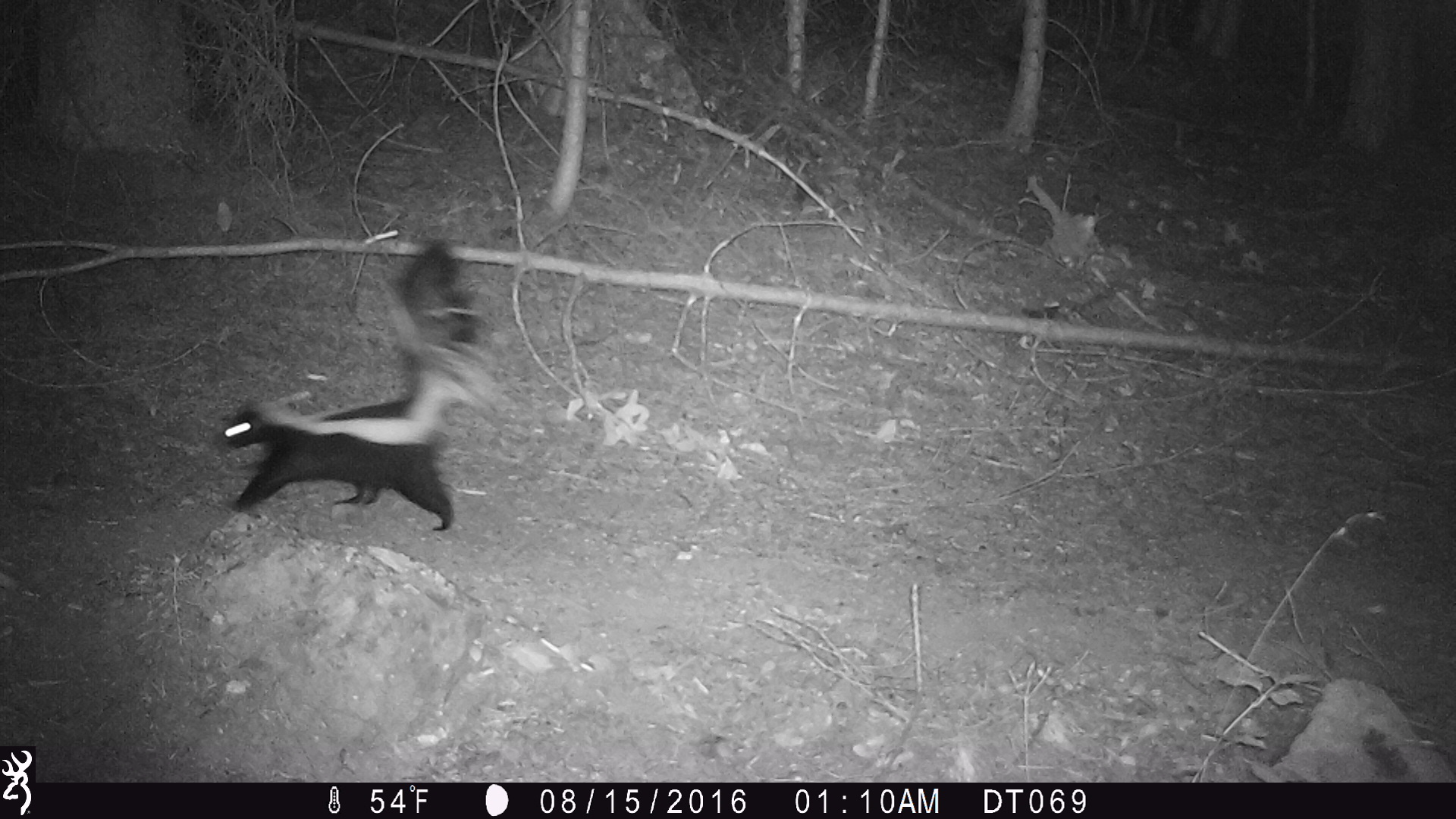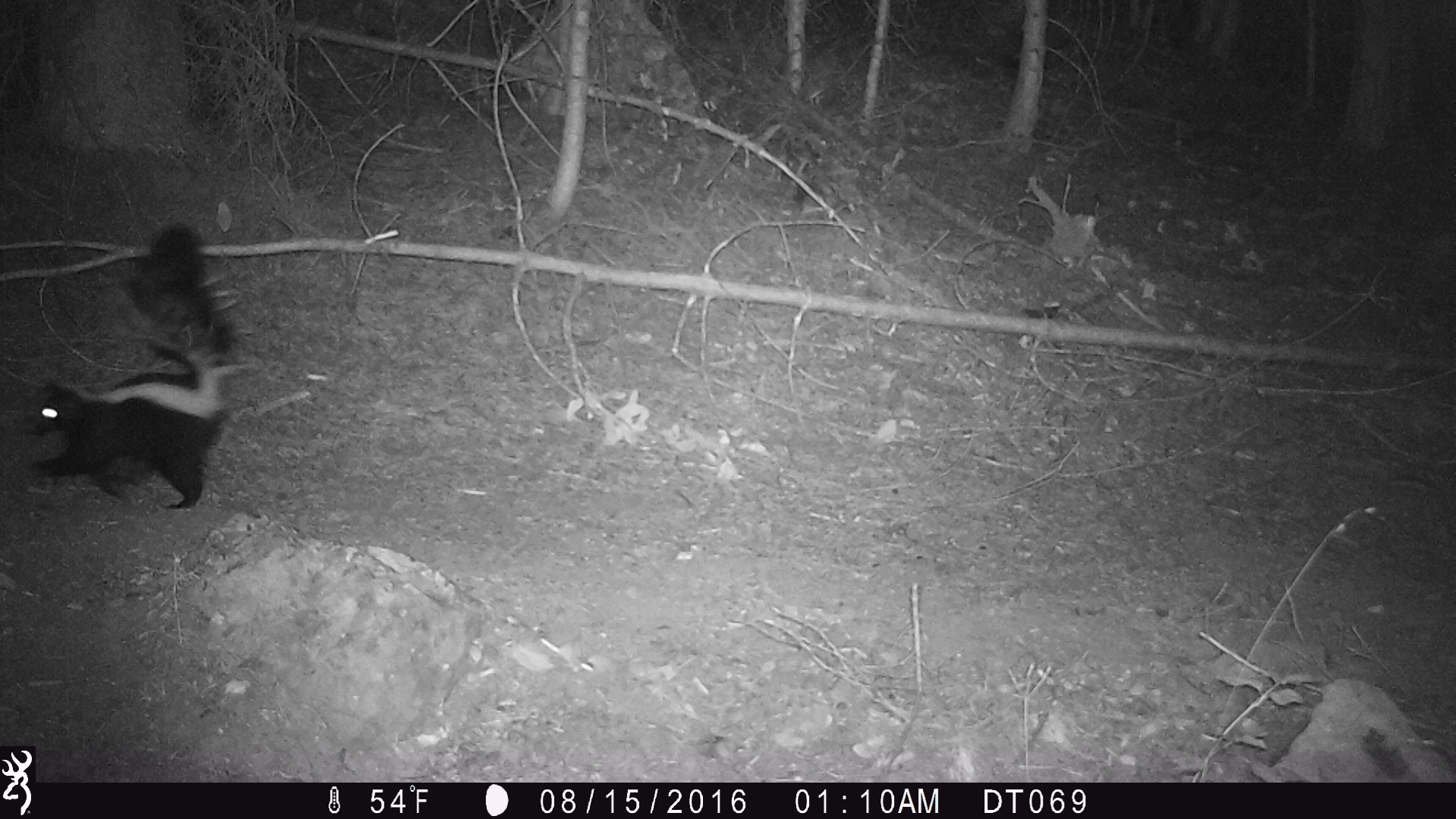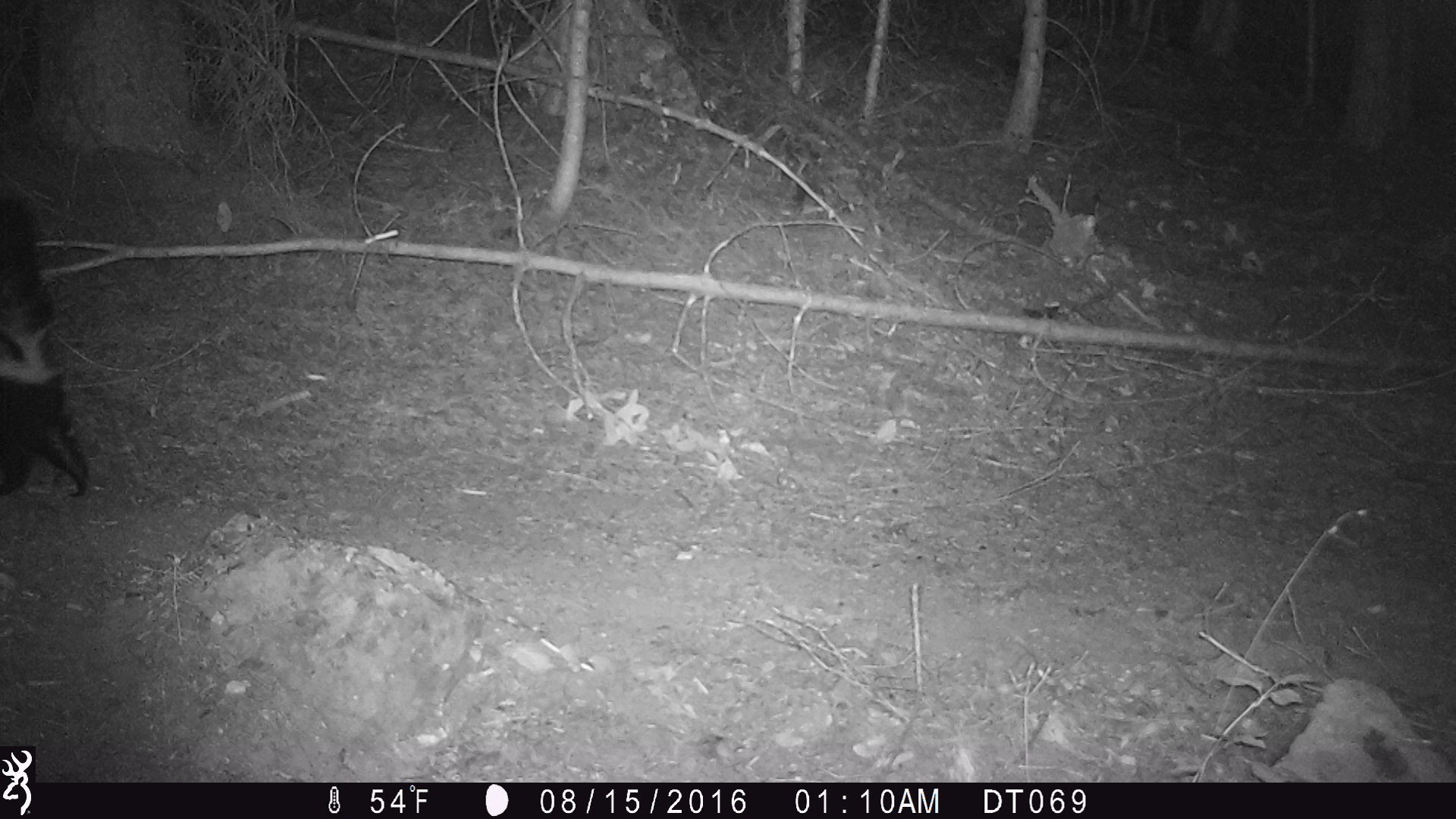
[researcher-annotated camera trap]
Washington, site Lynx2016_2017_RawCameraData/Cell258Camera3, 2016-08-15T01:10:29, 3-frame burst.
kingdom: Animalia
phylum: Chordata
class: Mammalia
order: Carnivora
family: Mephitidae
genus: Mephitis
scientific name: Mephitis mephitis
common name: striped skunk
Mephitis mephitis (striped skunk). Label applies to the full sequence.